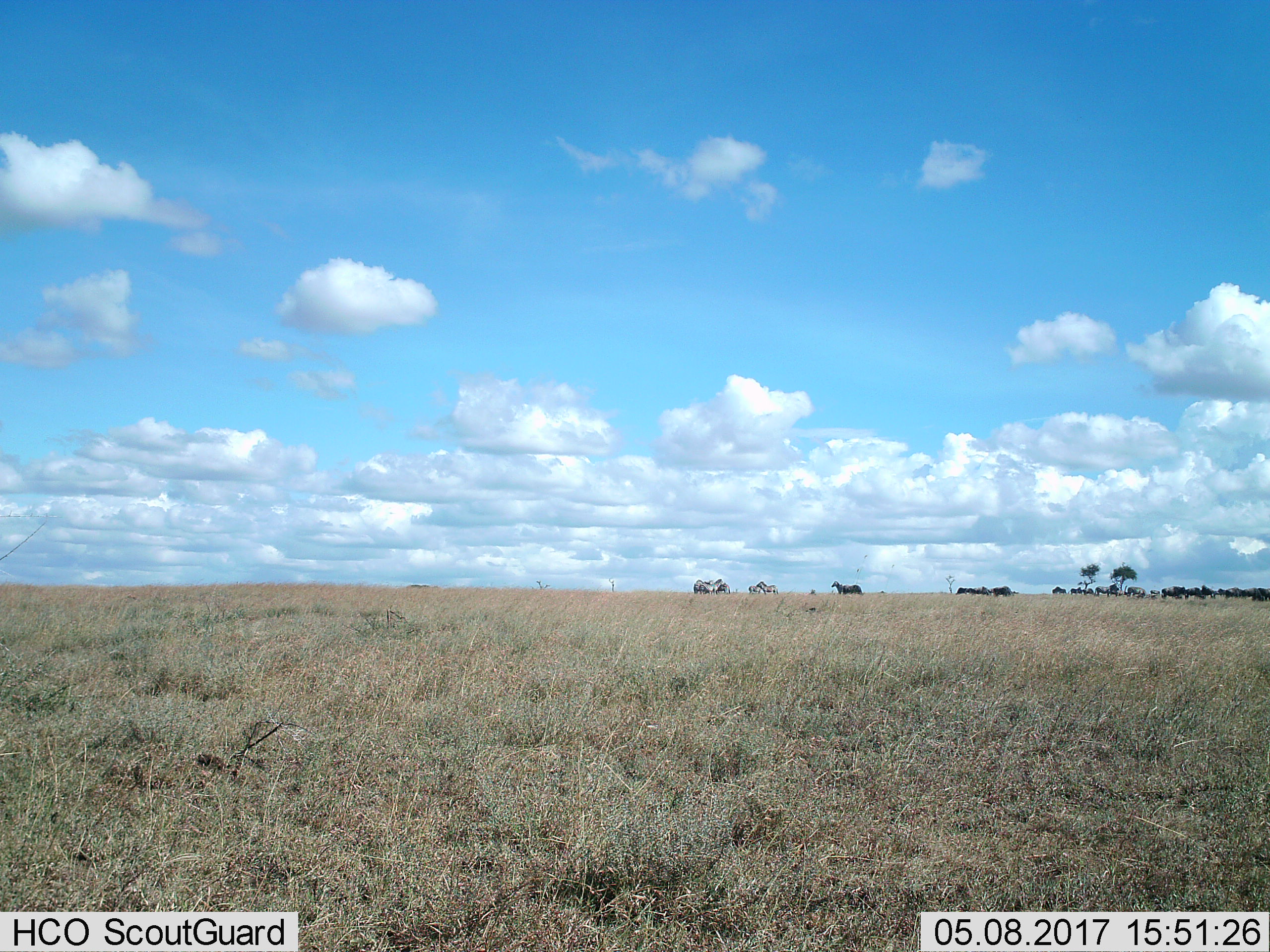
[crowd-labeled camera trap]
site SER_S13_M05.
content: unidentified animal